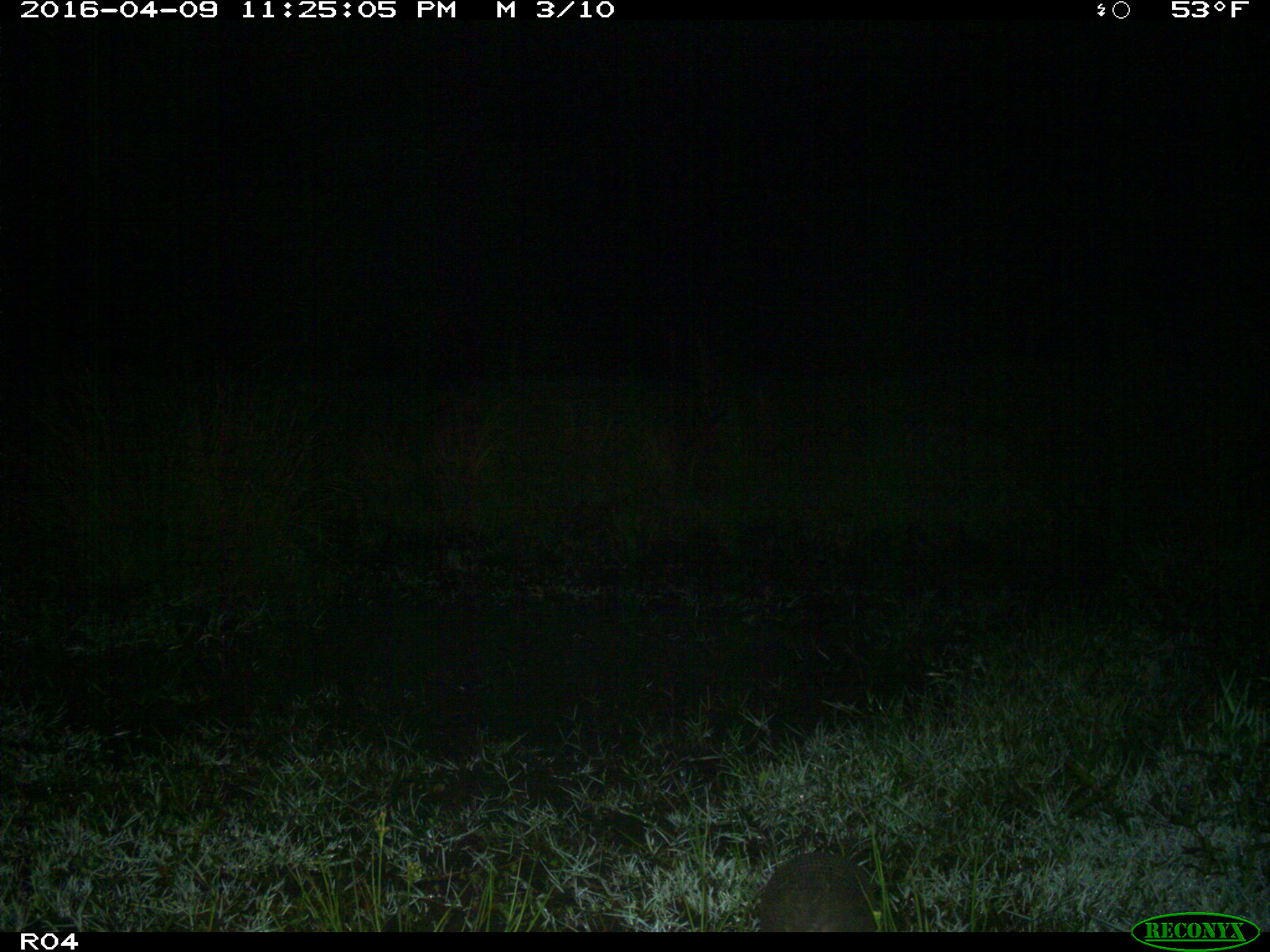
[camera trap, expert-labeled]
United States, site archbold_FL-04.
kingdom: Animalia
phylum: Chordata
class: Mammalia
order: Cingulata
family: Dasypodidae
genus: Dasypus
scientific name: Dasypus novemcinctus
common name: nine-banded armadillo